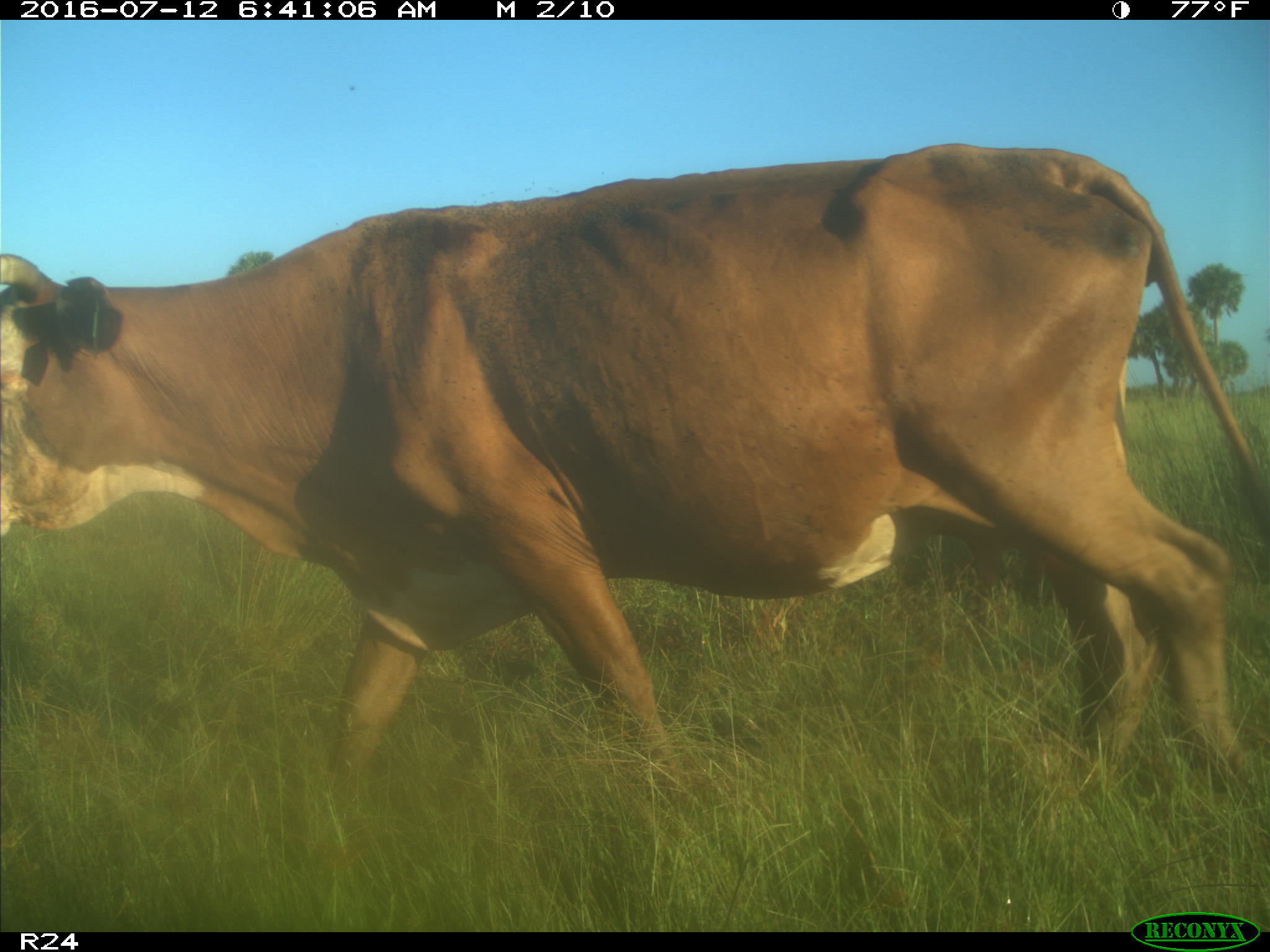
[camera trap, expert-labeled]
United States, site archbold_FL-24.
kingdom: Animalia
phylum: Chordata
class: Mammalia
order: Artiodactyla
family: Bovidae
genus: Bos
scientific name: Bos taurus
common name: domestic cow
Bos taurus (domestic cow).